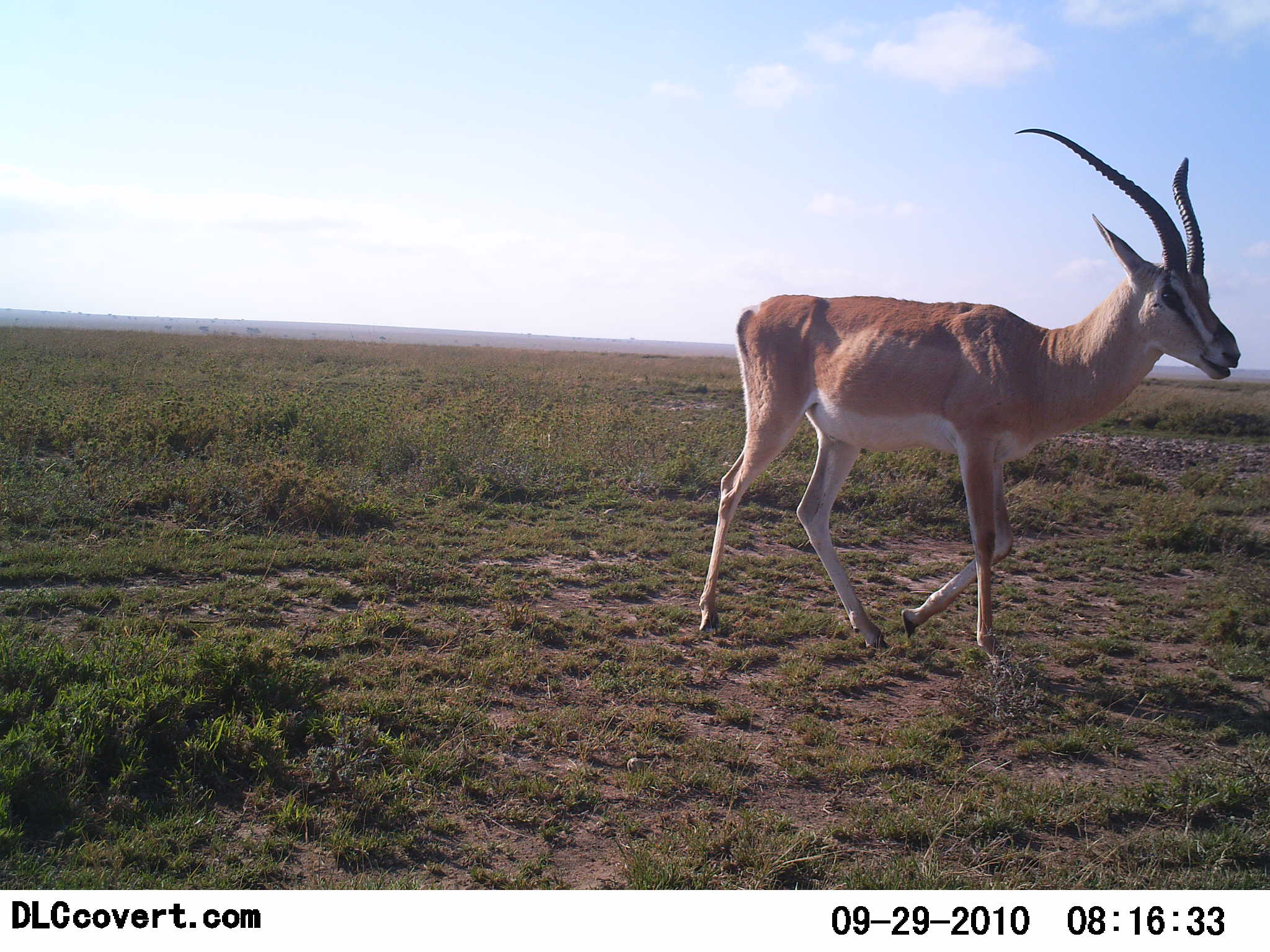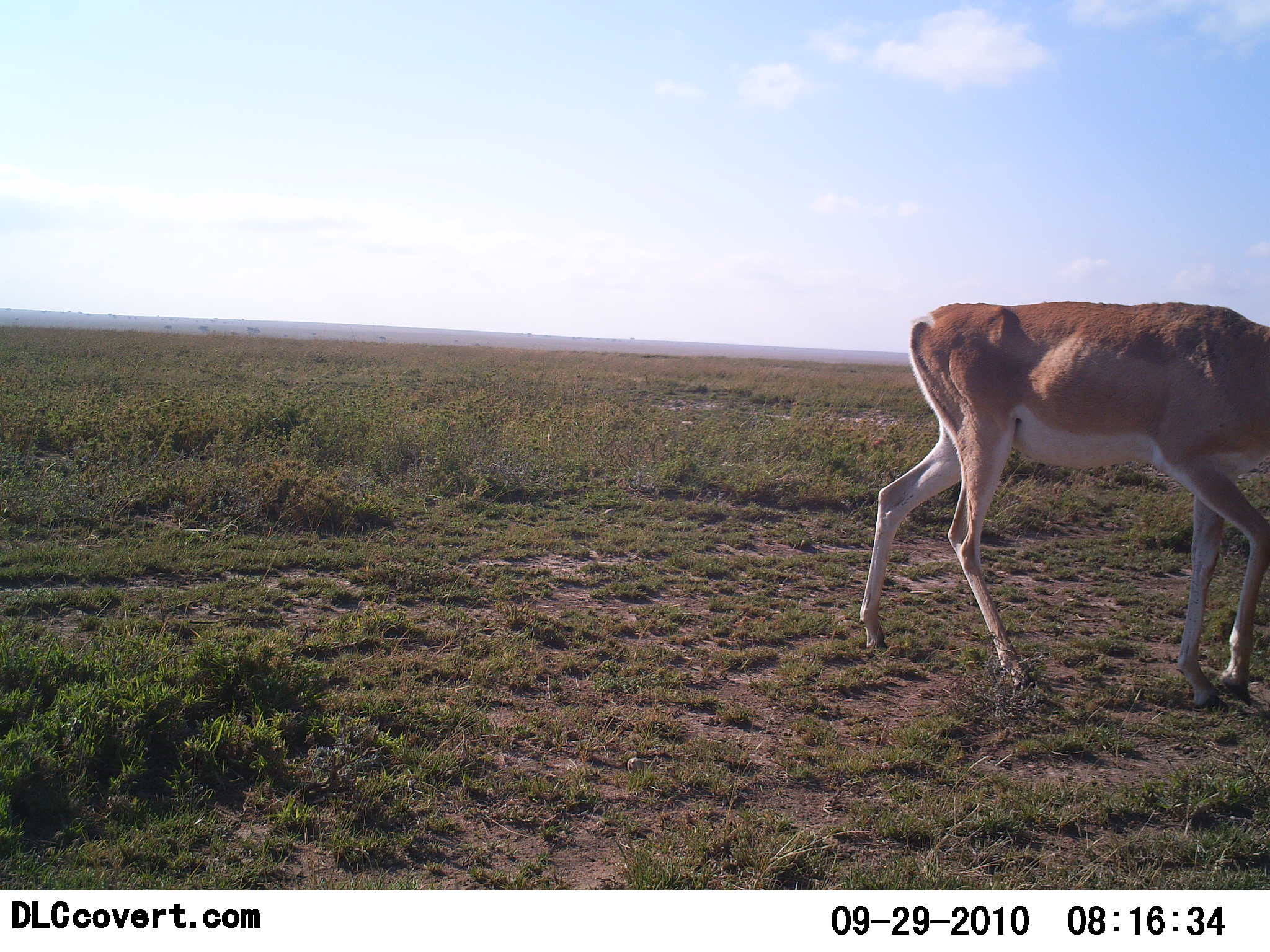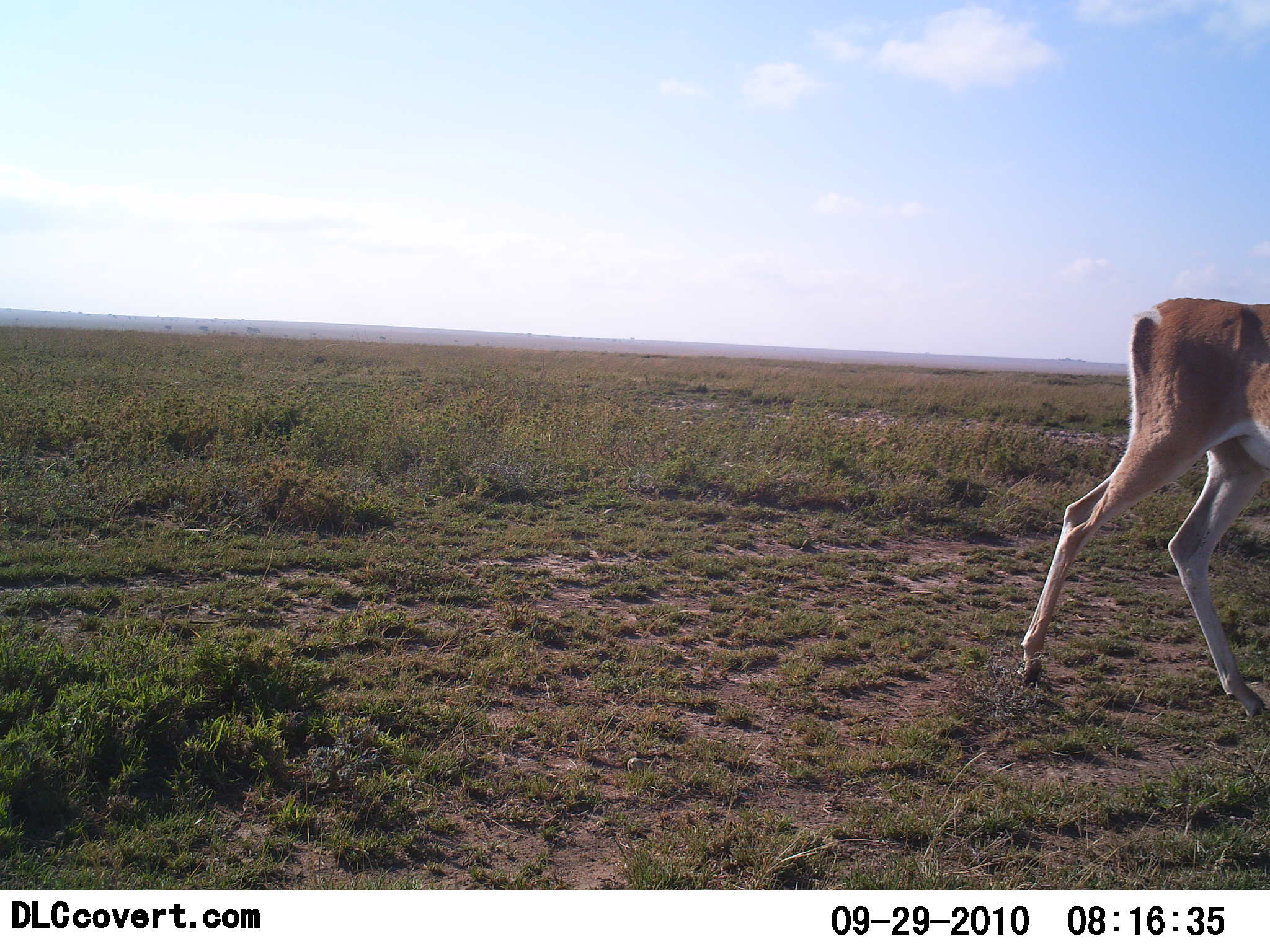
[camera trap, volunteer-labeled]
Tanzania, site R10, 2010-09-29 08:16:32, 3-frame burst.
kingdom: Animalia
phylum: Chordata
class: Mammalia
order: Artiodactyla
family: Bovidae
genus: Nanger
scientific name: Nanger granti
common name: grant's gazelle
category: gazellegrants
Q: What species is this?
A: Gazellegrants (grant's gazelle) (Nanger granti).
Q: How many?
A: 1.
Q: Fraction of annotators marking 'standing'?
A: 8%.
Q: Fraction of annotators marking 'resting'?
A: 0%.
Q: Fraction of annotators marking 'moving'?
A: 92%.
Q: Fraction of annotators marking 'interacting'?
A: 0%.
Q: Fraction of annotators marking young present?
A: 0%.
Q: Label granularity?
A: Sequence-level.